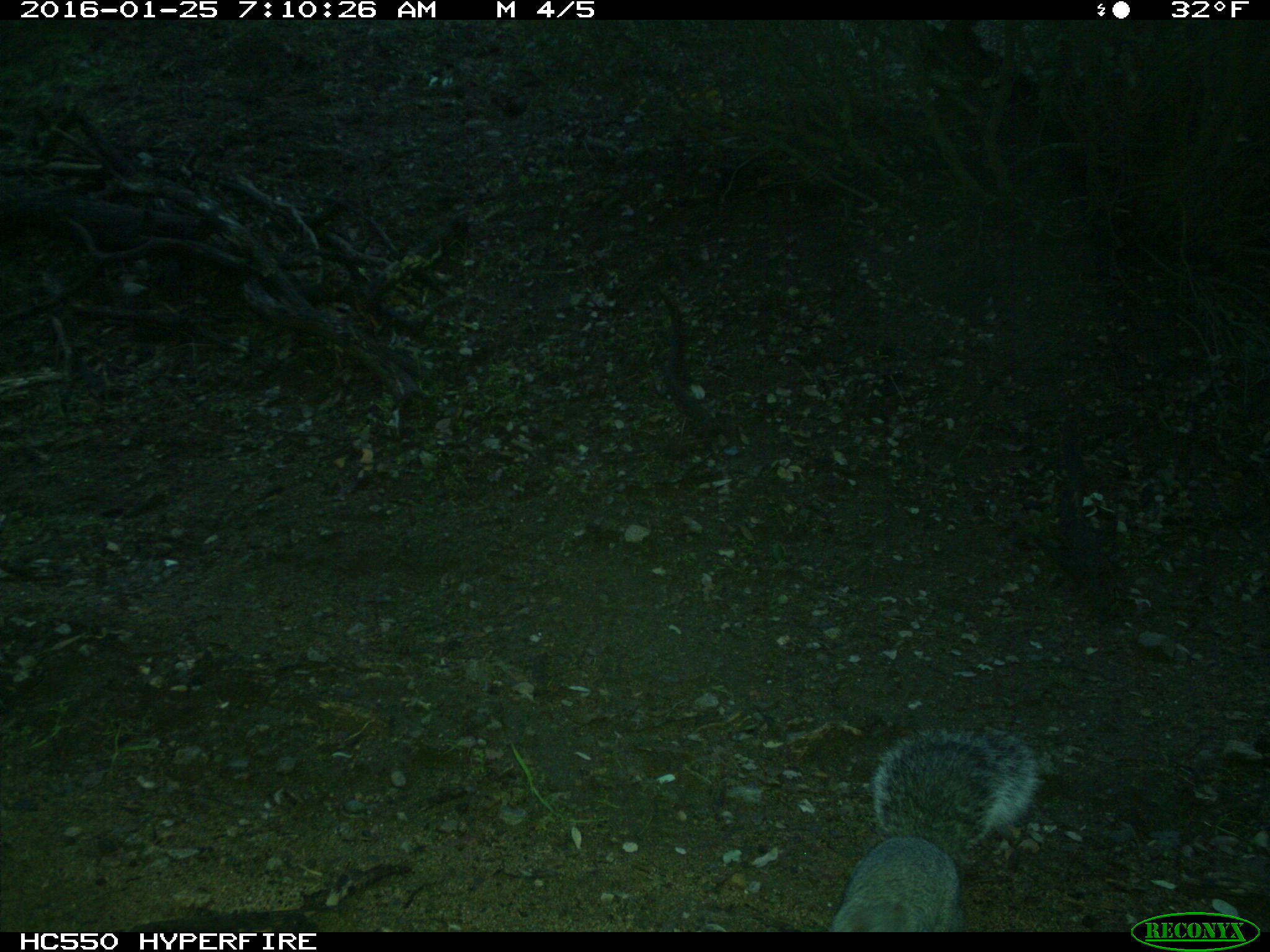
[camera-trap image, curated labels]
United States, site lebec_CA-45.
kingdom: Animalia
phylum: Chordata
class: Mammalia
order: Rodentia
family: Sciuridae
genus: Sciurus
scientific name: Sciurus carolinensis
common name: eastern gray squirrel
Sciurus carolinensis (eastern gray squirrel).